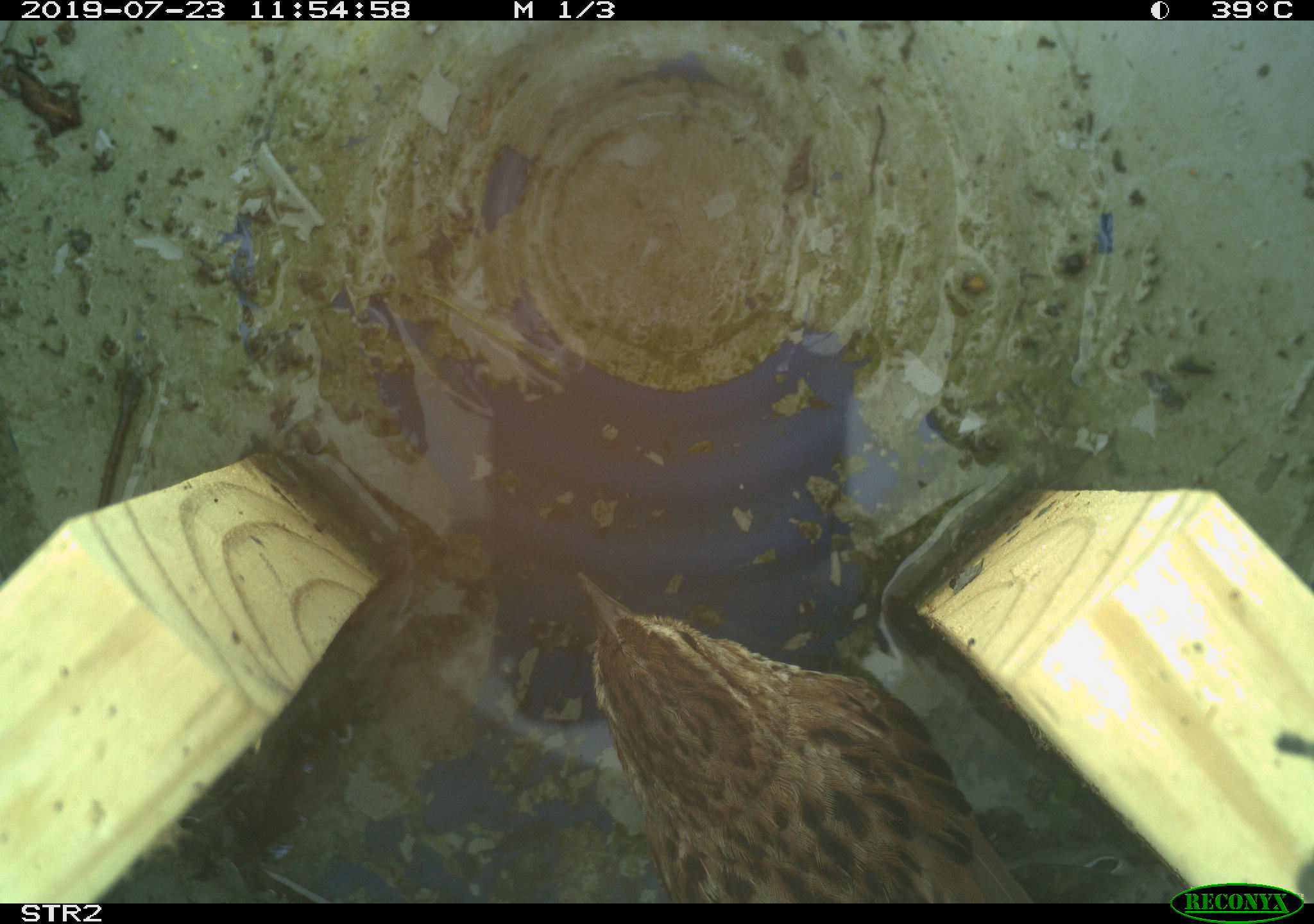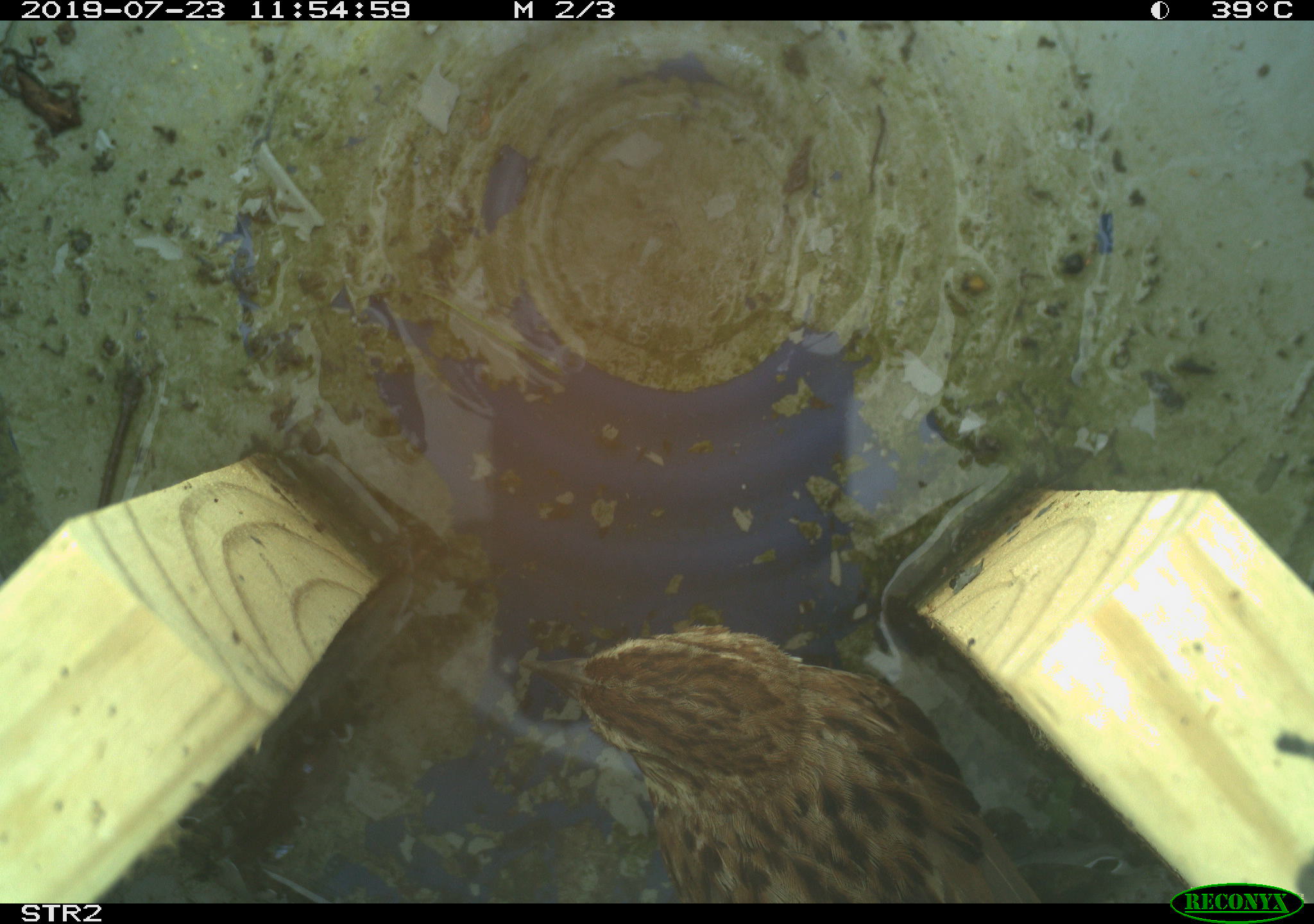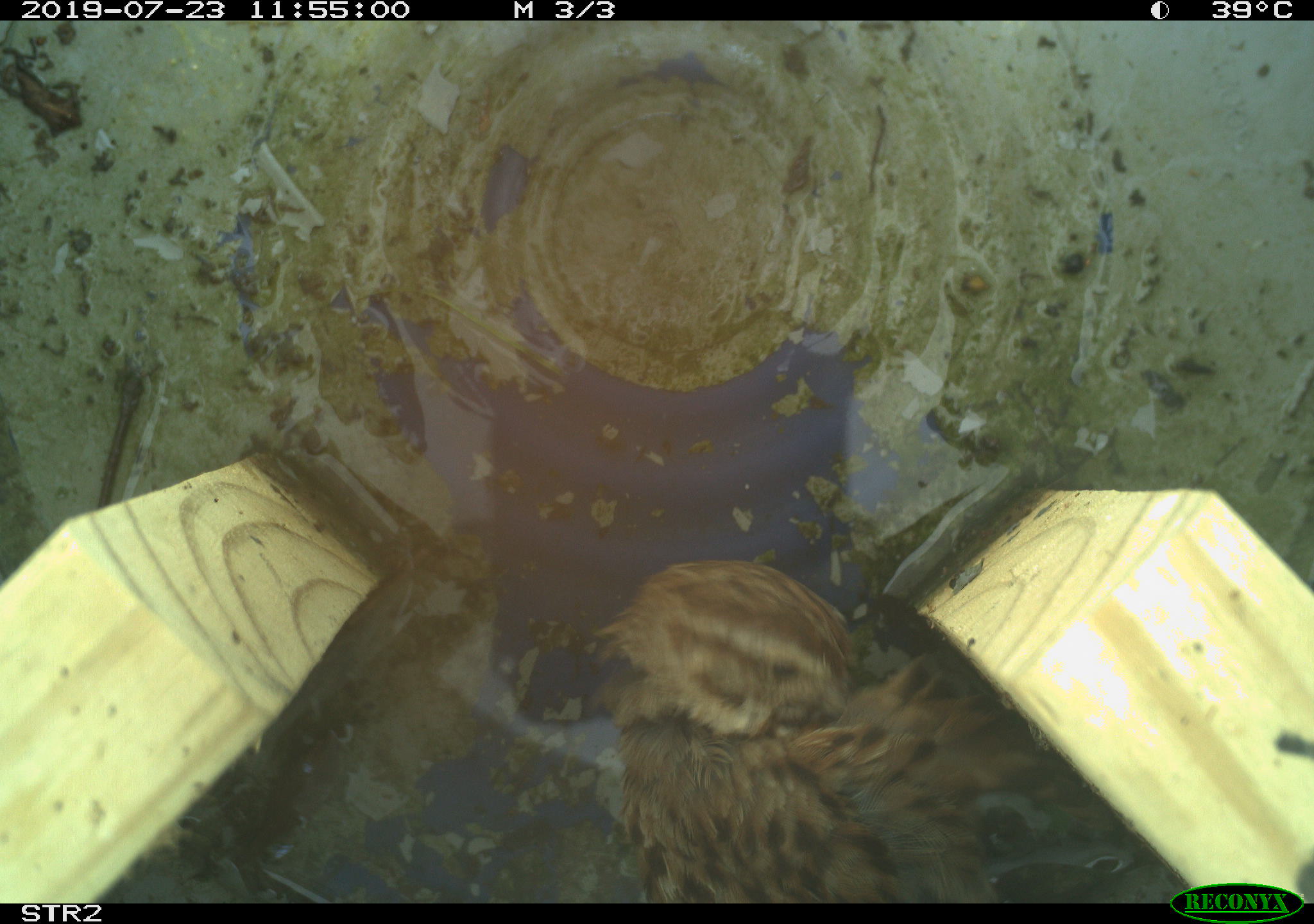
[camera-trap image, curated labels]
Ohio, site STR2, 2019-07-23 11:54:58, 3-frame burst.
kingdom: Animalia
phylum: Chordata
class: Aves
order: Passeriformes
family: Passerellidae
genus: Melospiza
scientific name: Melospiza melodia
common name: song sparrow